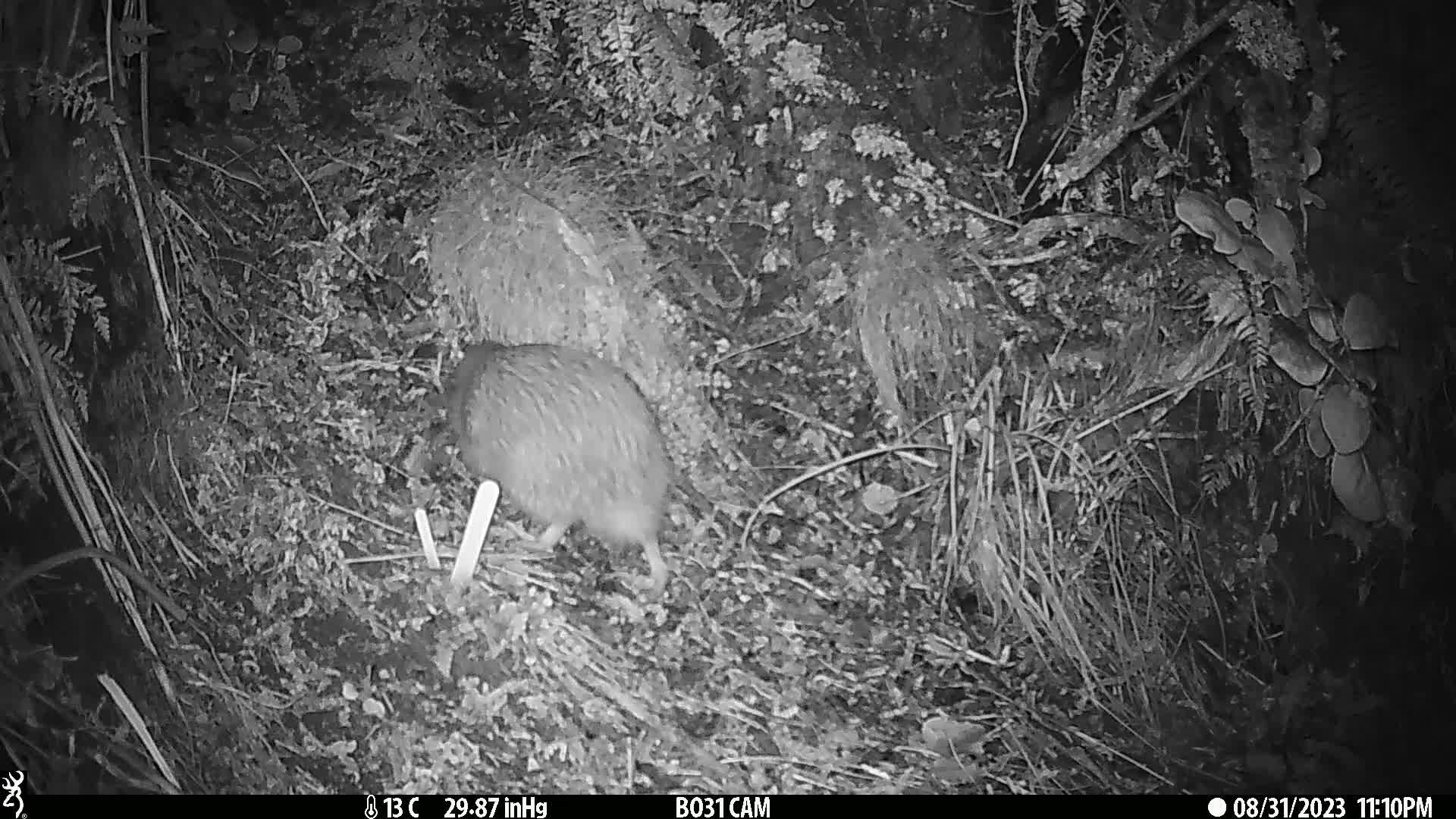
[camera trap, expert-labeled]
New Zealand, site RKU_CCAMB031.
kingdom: Animalia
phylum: Chordata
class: Aves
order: Apterygiformes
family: Apterygidae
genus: Apteryx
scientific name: Apteryx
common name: kiwi